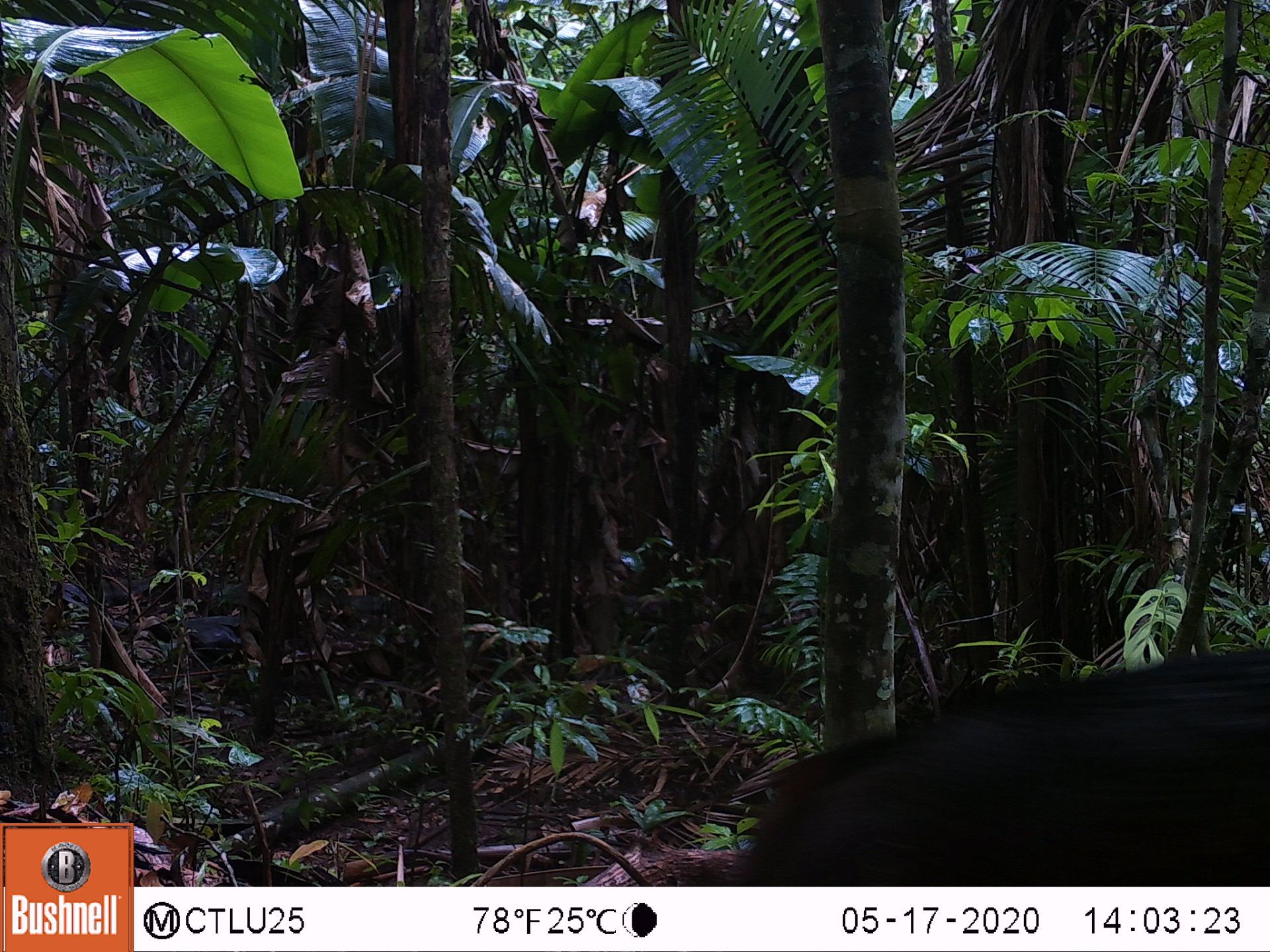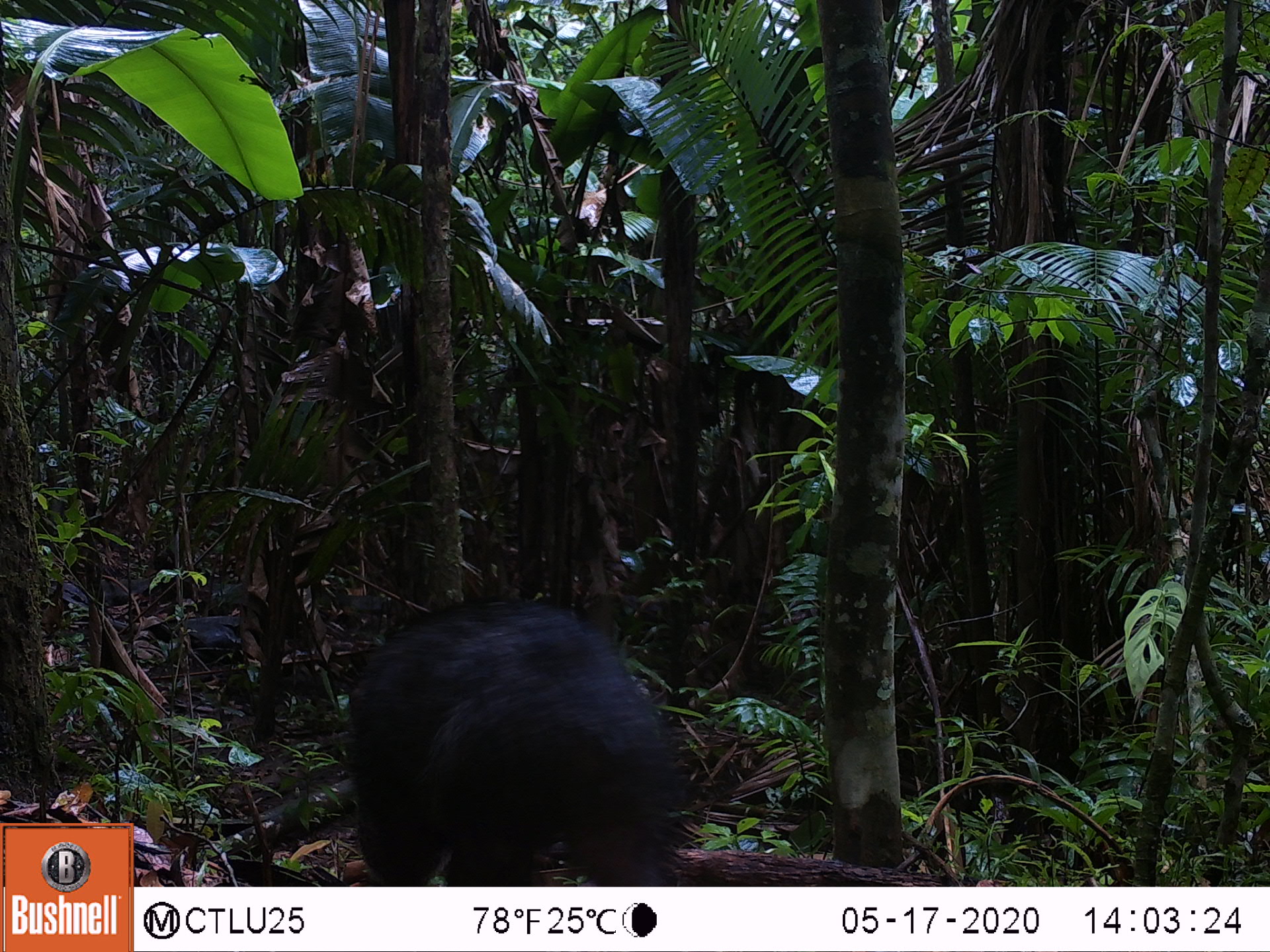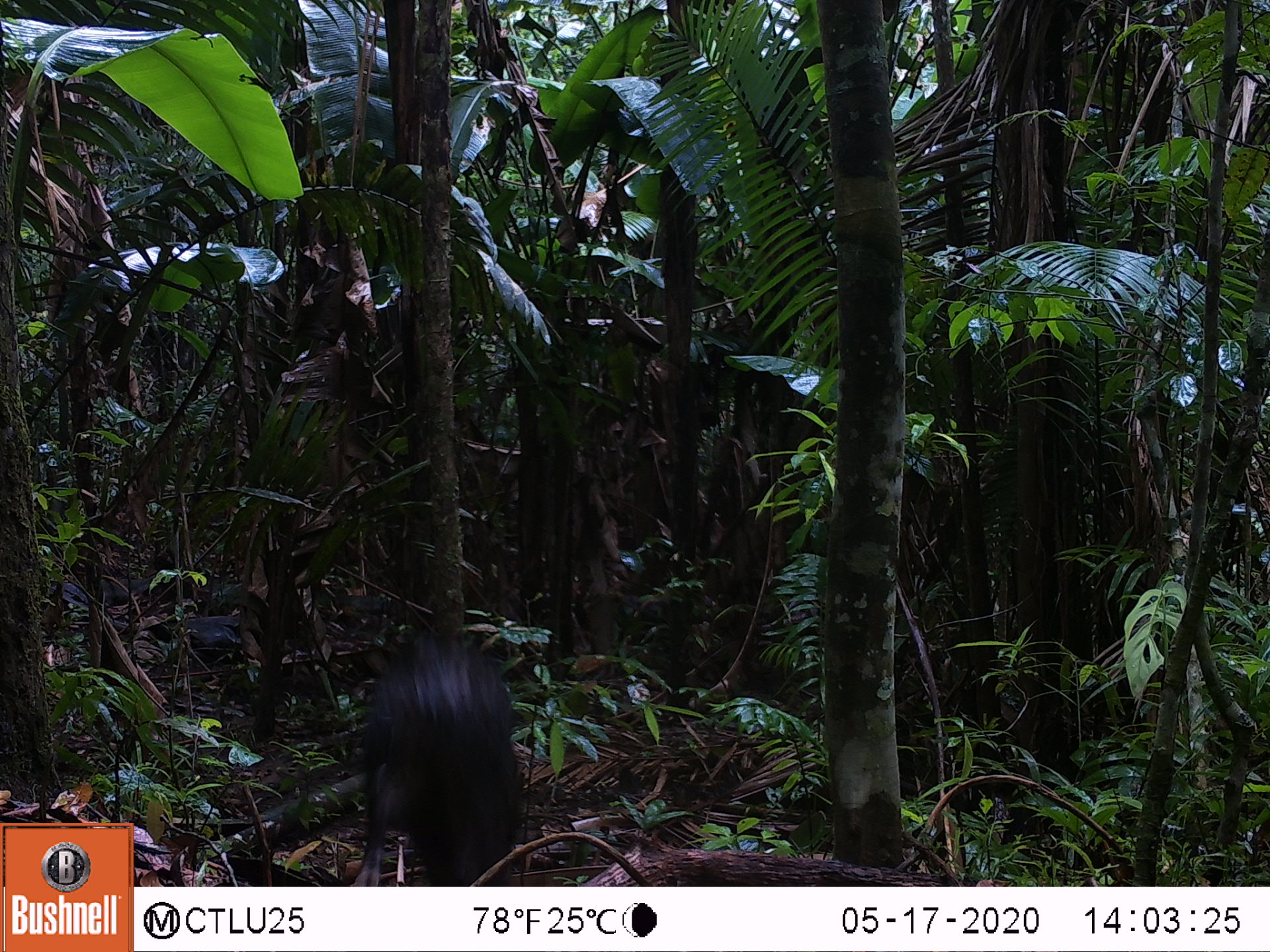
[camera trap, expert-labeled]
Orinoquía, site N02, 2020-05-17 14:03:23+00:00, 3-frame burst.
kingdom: Animalia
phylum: Chordata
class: Mammalia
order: Artiodactyla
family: Tayassuidae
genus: Pecari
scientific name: Pecari tajacu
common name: collared peccary